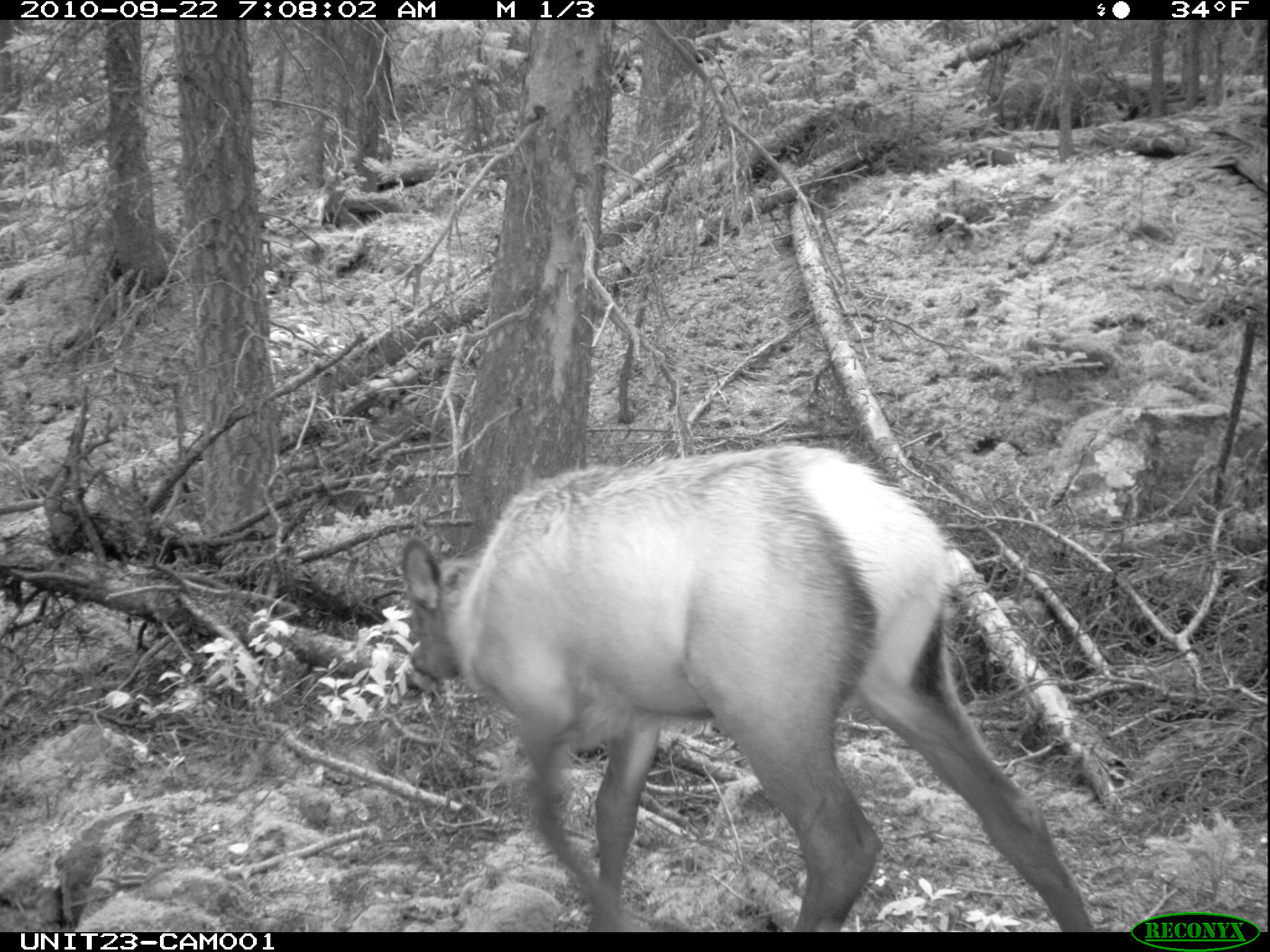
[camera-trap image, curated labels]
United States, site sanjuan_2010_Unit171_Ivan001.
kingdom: Animalia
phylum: Chordata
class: Mammalia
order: Artiodactyla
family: Cervidae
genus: Cervus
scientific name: Cervus elaphus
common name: red deer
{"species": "Cervus elaphus (red deer)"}